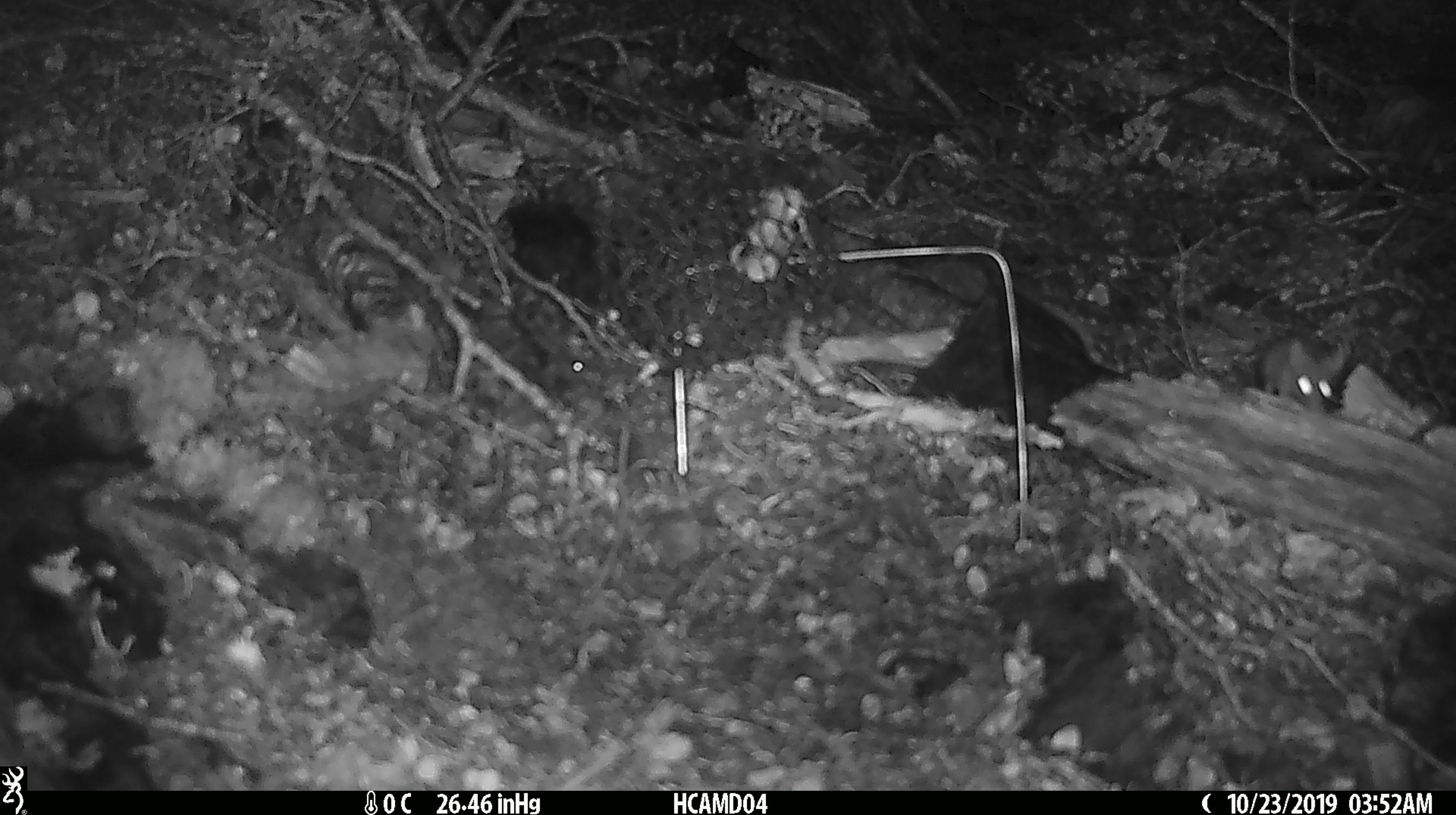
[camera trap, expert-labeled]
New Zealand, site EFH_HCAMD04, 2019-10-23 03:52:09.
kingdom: Animalia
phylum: Chordata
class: Mammalia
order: Rodentia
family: Muridae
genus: Mus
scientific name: Mus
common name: mouse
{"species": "mouse (Mus)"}